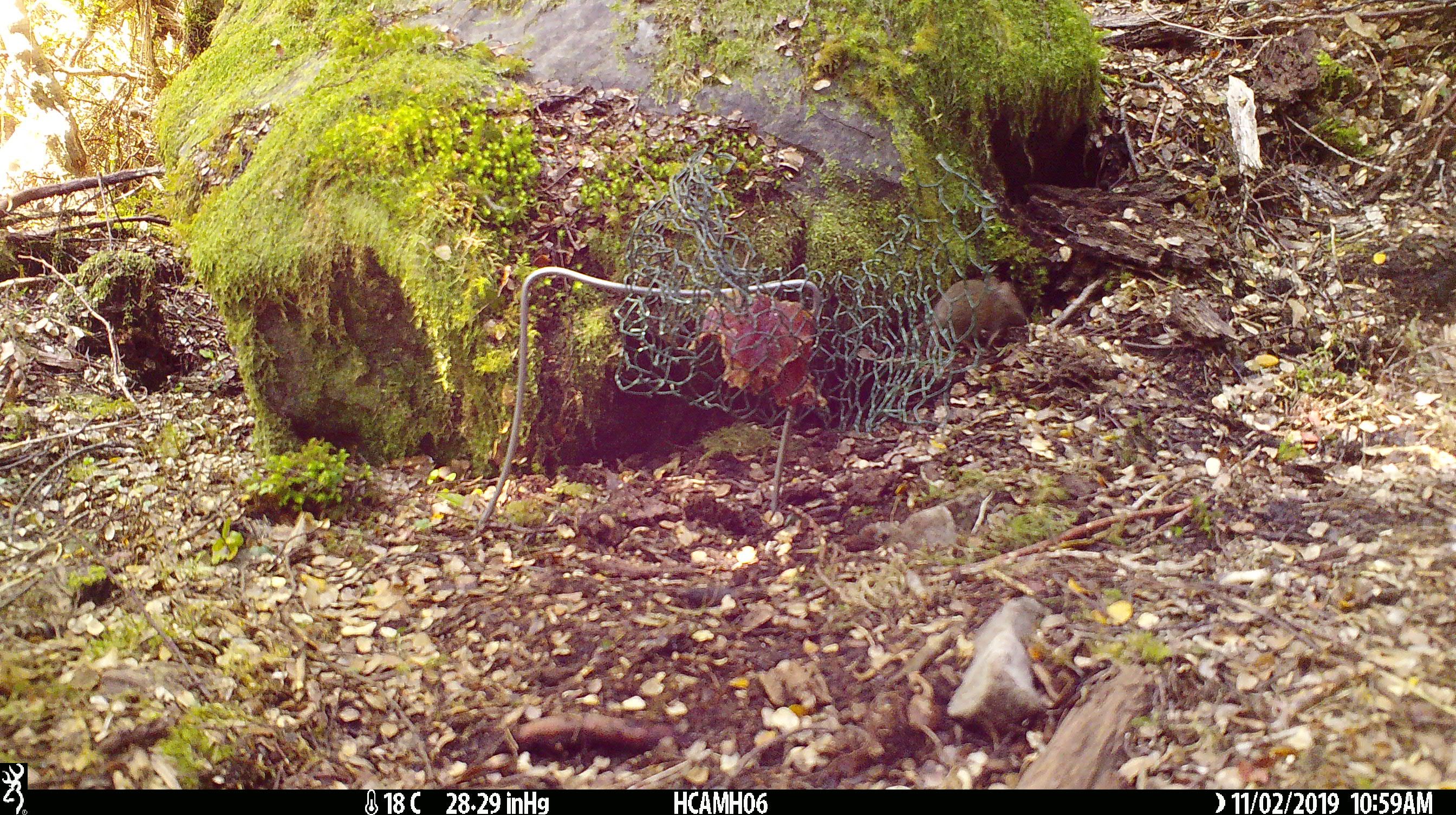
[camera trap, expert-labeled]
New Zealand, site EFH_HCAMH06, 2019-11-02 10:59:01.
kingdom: Animalia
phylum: Chordata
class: Mammalia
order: Rodentia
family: Muridae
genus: Mus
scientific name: Mus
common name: mouse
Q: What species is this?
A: Mouse (Mus).